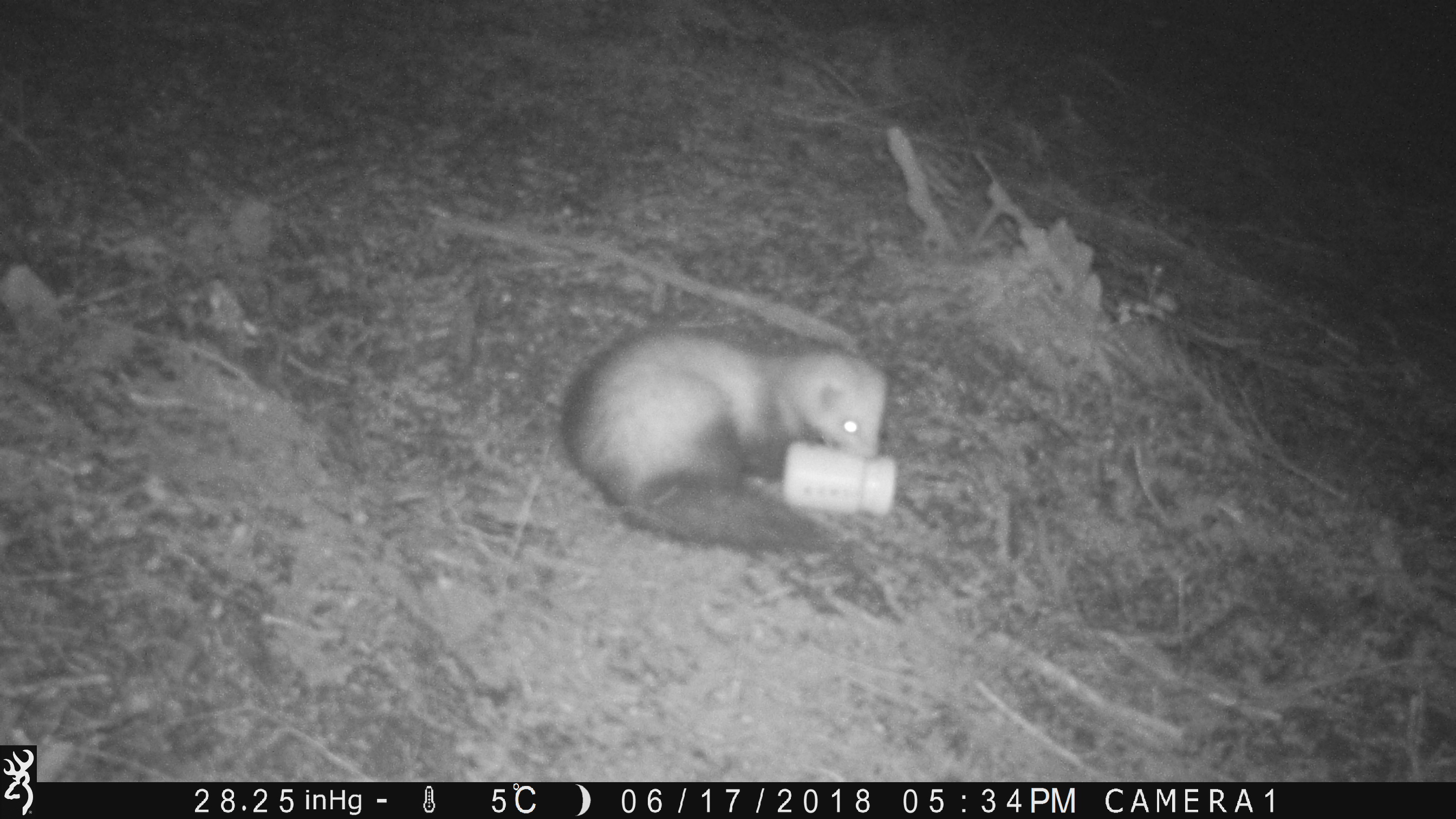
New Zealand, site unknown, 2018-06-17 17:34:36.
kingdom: Animalia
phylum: Chordata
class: Mammalia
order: Carnivora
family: Mustelidae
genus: Mustela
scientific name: Mustela furo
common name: ferret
Ferret (Mustela furo).